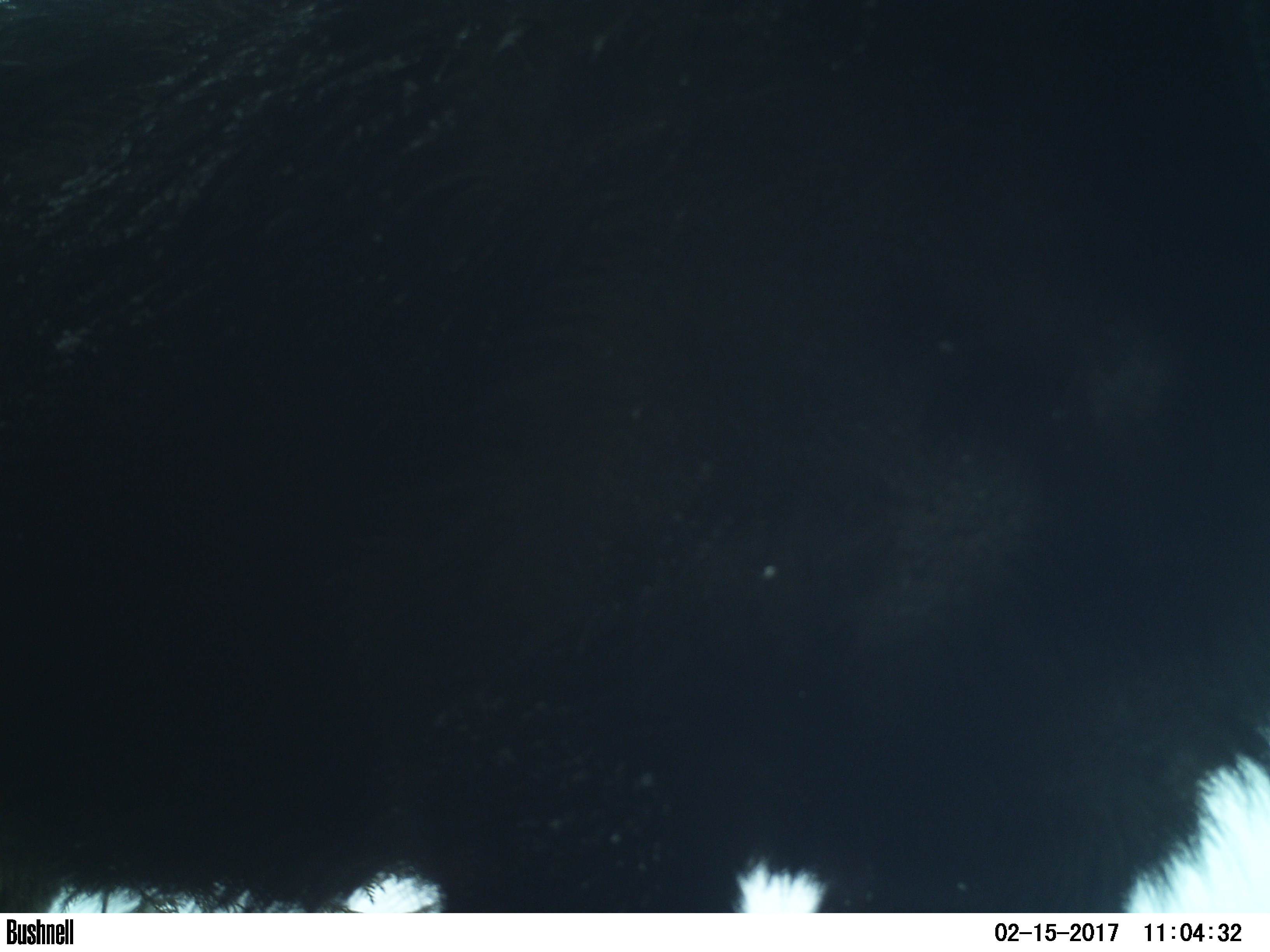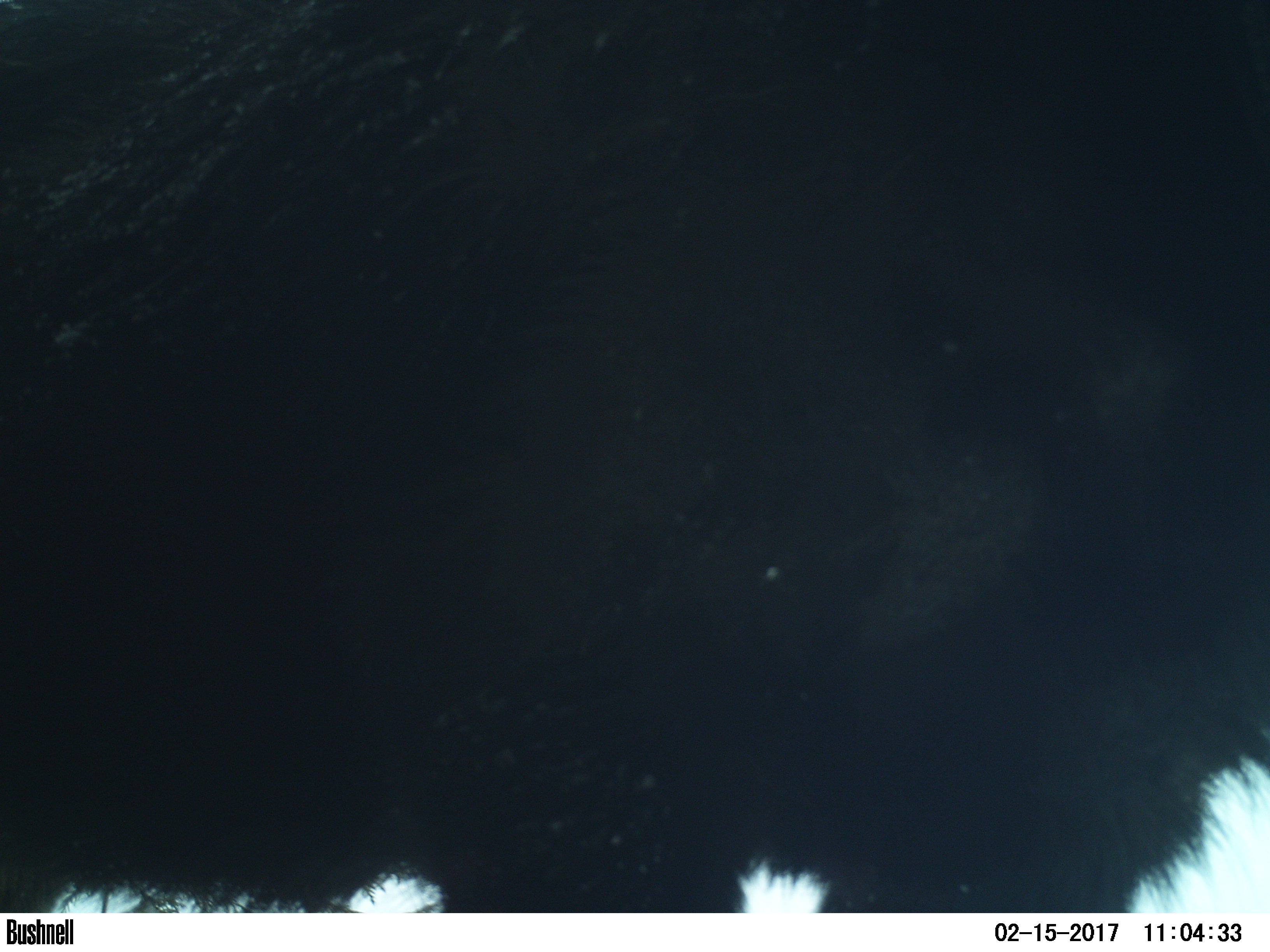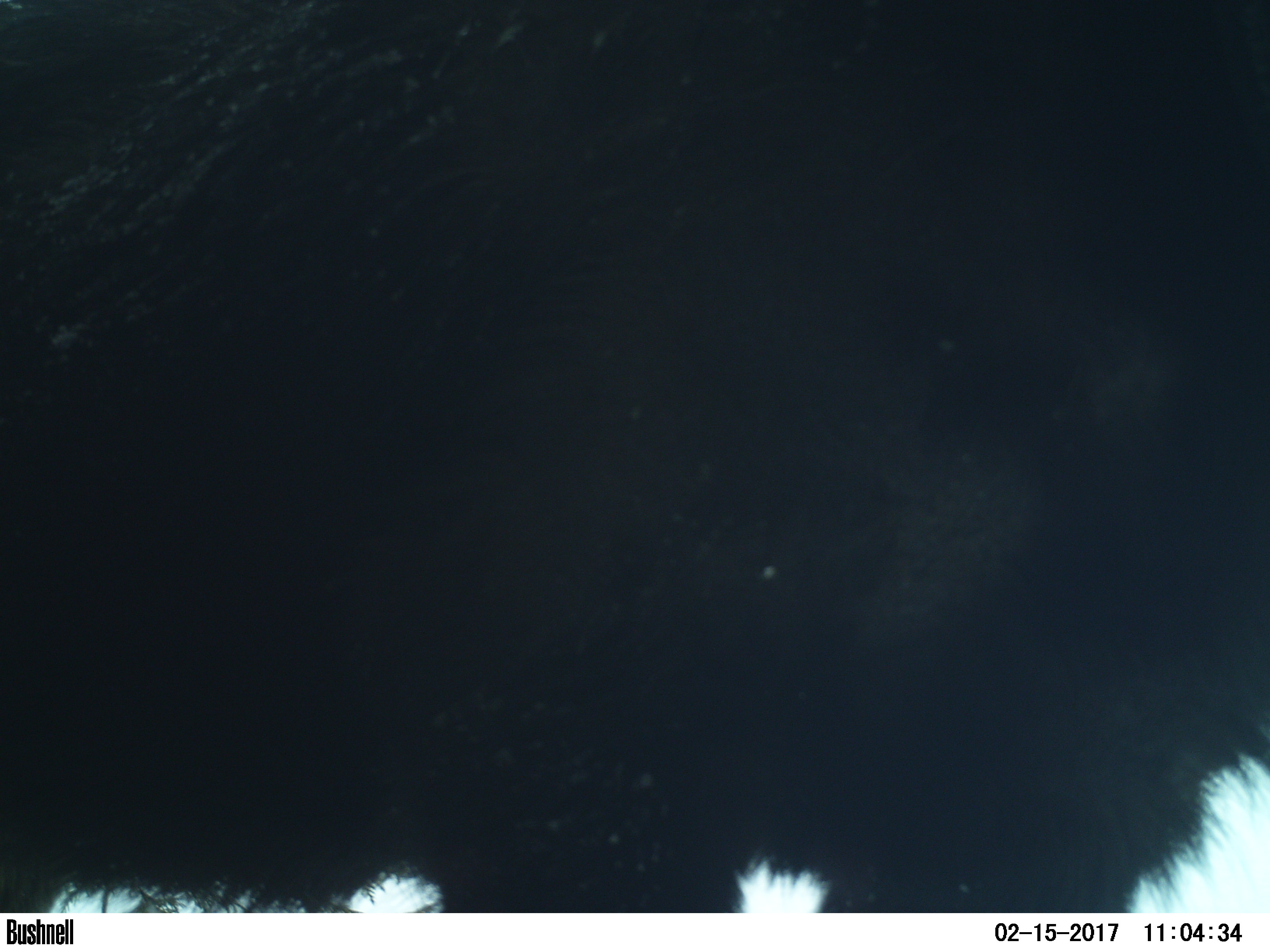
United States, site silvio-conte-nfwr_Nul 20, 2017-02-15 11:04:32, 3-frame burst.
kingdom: Animalia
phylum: Chordata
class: Mammalia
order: Artiodactyla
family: Cervidae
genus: Alces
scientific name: Alces alces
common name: moose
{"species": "moose (Alces alces)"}